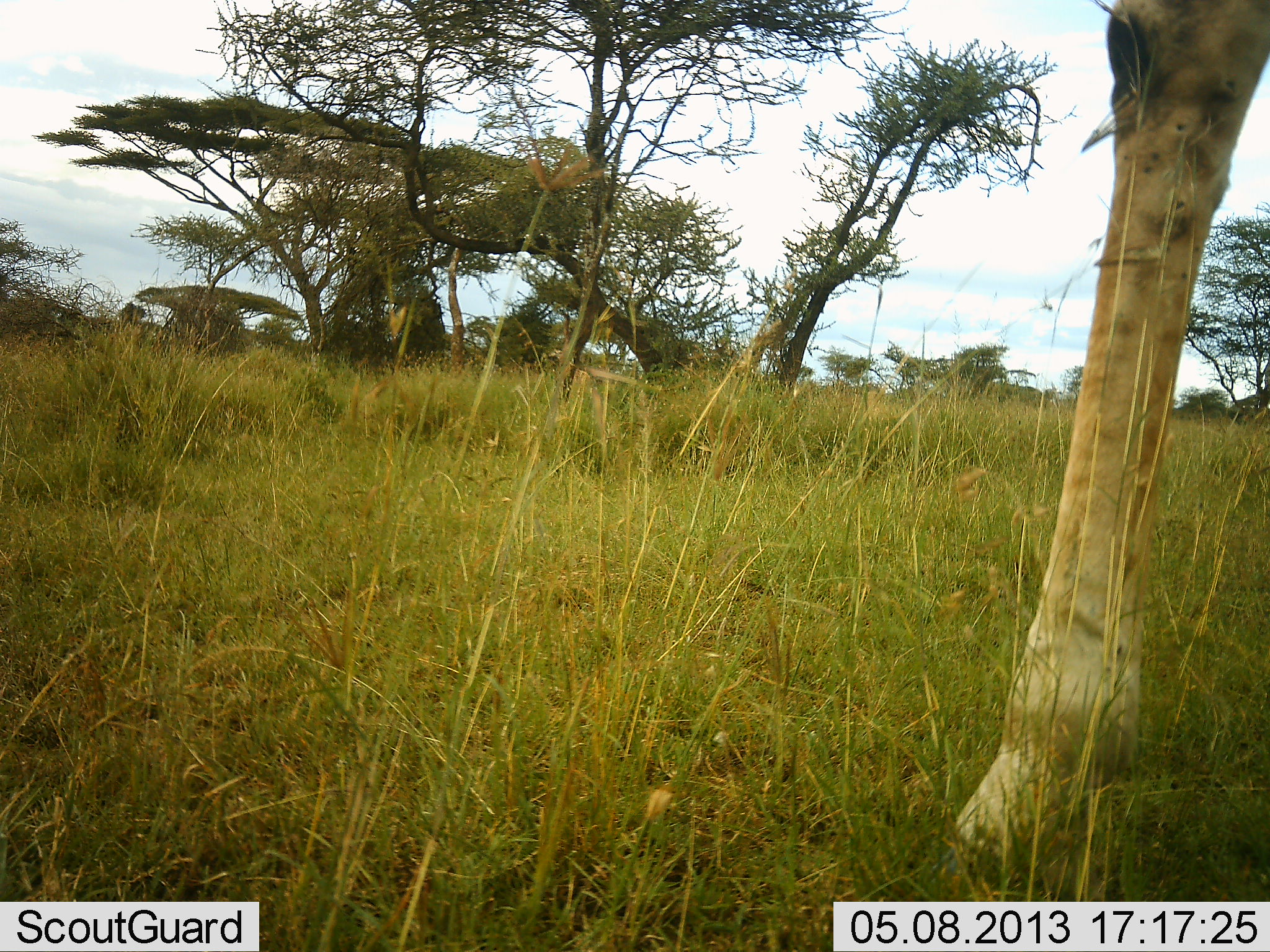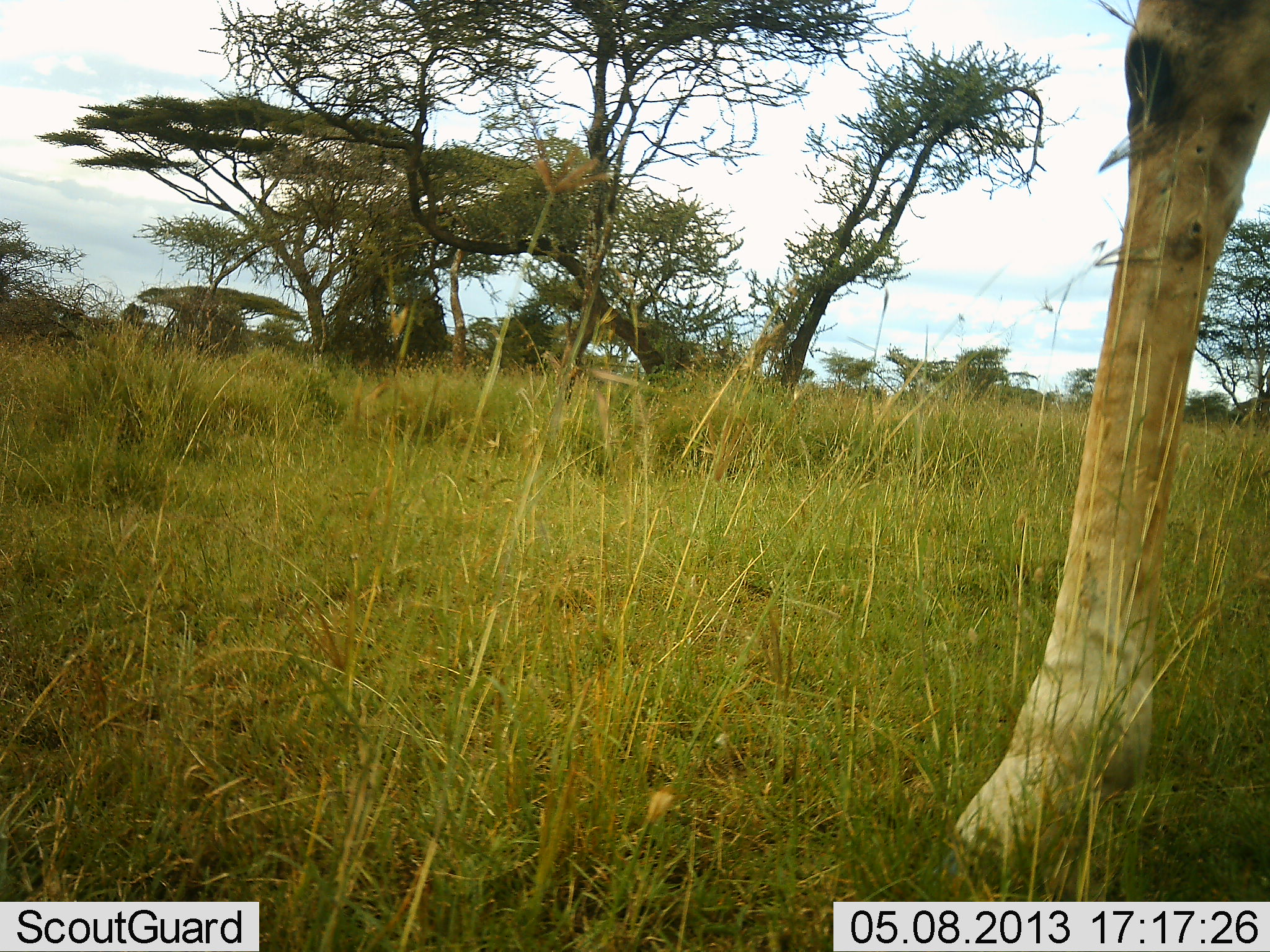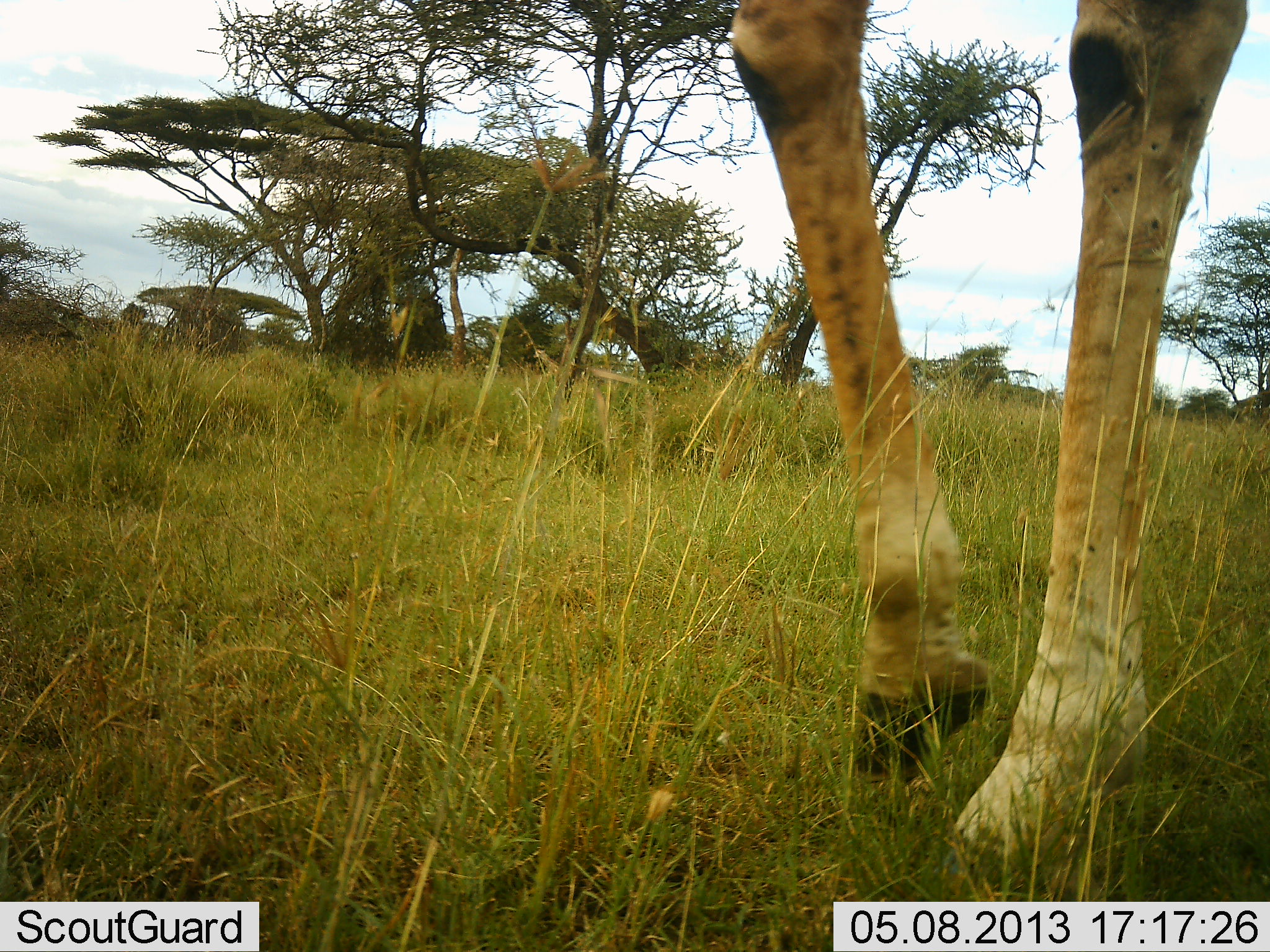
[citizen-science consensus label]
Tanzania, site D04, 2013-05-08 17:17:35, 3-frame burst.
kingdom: Animalia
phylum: Chordata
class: Mammalia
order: Artiodactyla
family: Giraffidae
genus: Giraffa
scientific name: Giraffa camelopardalis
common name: giraffe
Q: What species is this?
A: Giraffe (Giraffa camelopardalis).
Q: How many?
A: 1.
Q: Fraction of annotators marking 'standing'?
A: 56%.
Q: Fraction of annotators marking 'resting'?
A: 0%.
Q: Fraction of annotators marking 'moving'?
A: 50%.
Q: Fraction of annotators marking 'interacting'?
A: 0%.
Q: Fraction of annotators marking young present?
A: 0%.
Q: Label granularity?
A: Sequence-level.